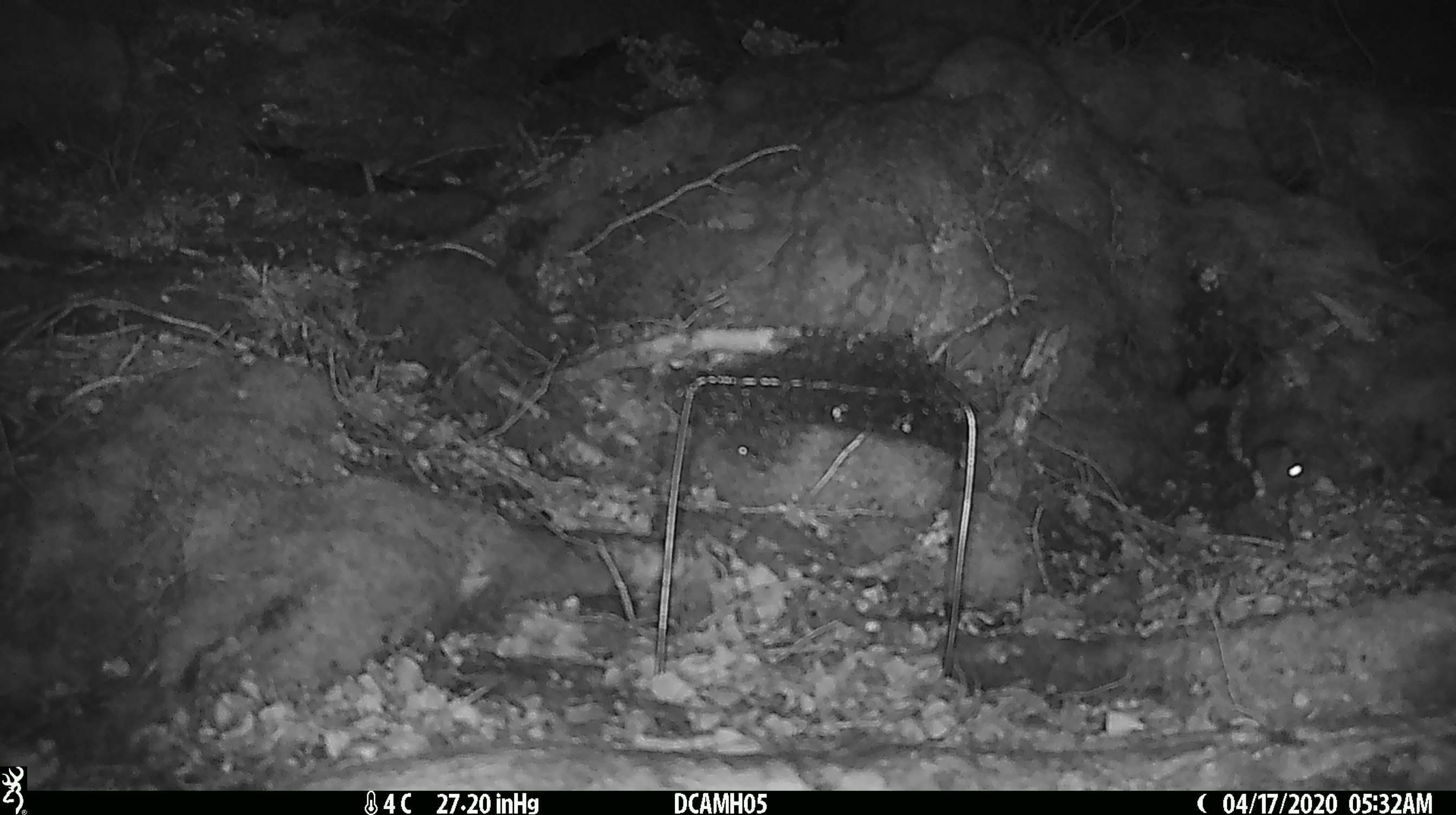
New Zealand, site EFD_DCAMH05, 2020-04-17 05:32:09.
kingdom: Animalia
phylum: Chordata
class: Mammalia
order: Rodentia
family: Muridae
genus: Mus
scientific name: Mus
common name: mouse